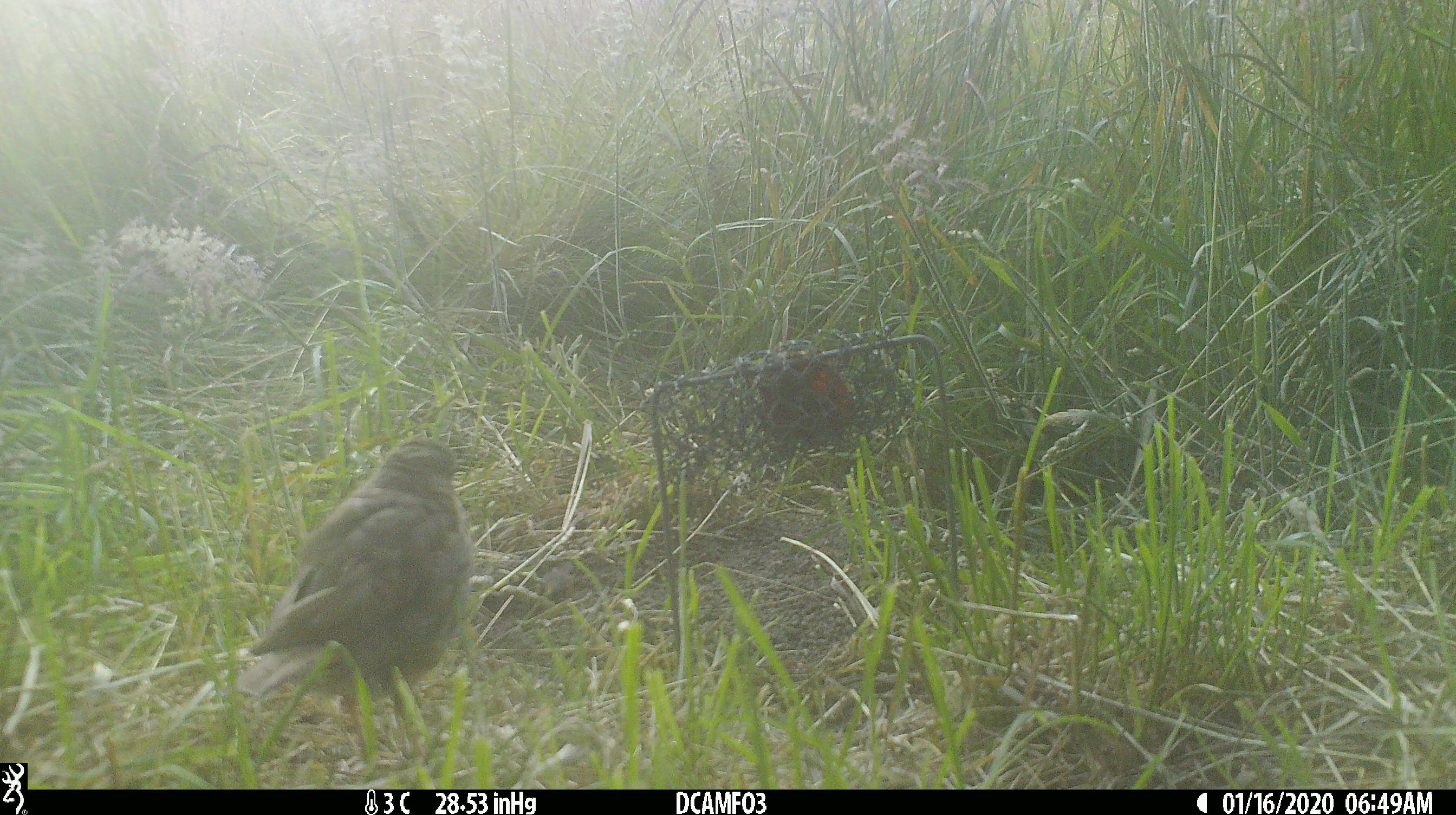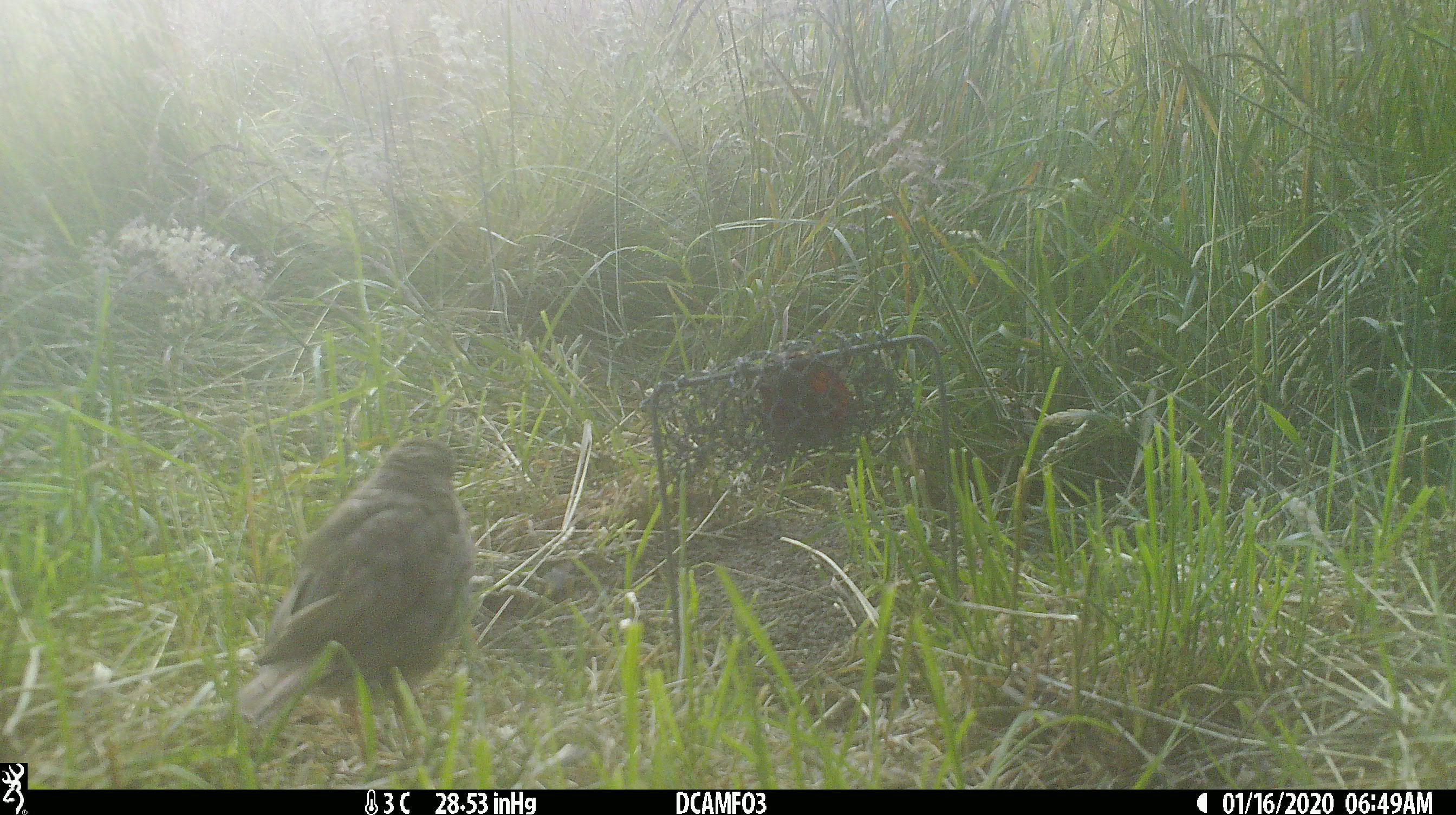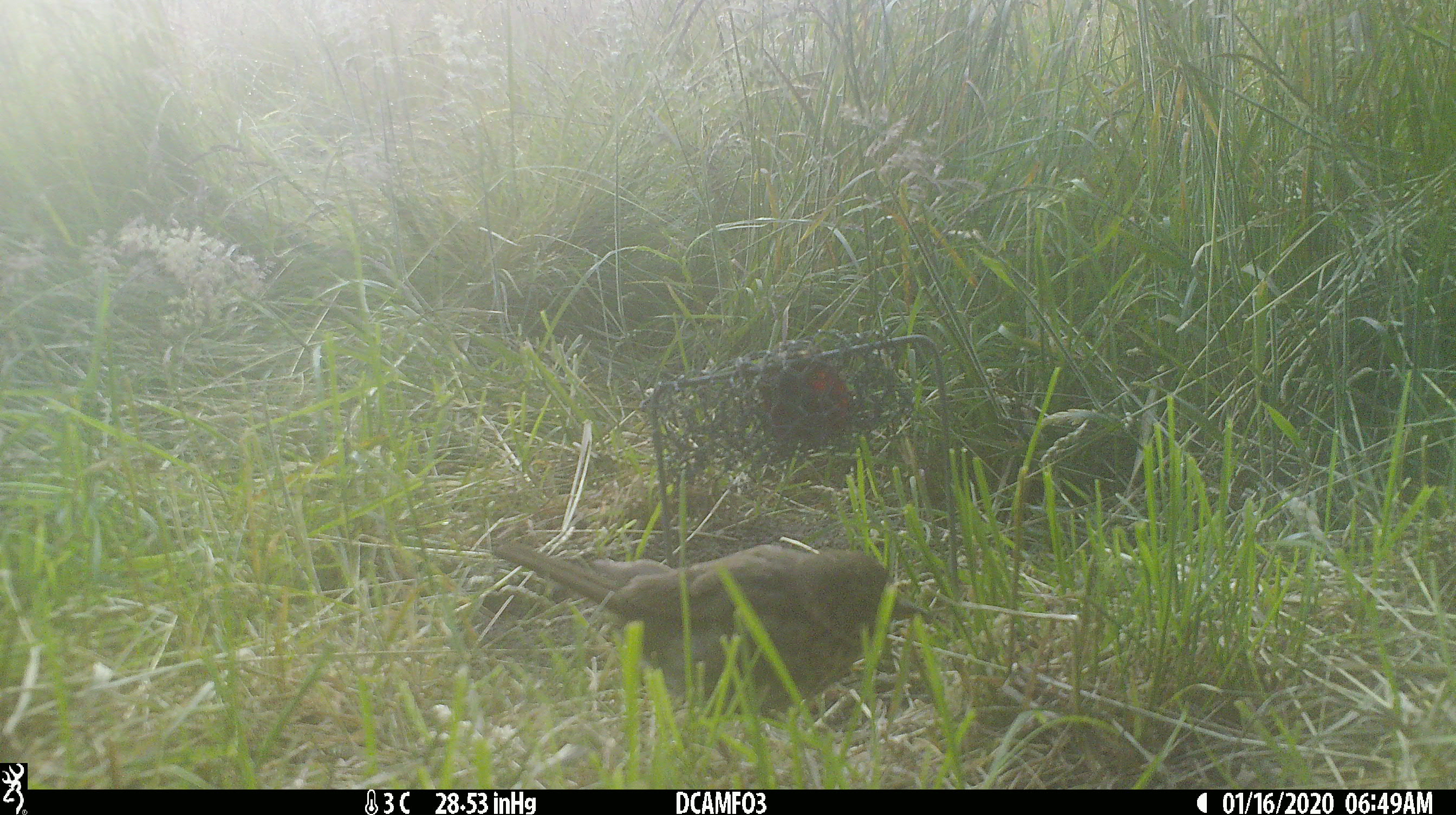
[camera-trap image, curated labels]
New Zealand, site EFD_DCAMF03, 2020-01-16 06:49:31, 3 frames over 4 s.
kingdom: Animalia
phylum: Chordata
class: Aves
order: Passeriformes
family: Turdidae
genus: Turdus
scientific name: Turdus philomelos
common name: song thrush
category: thrush